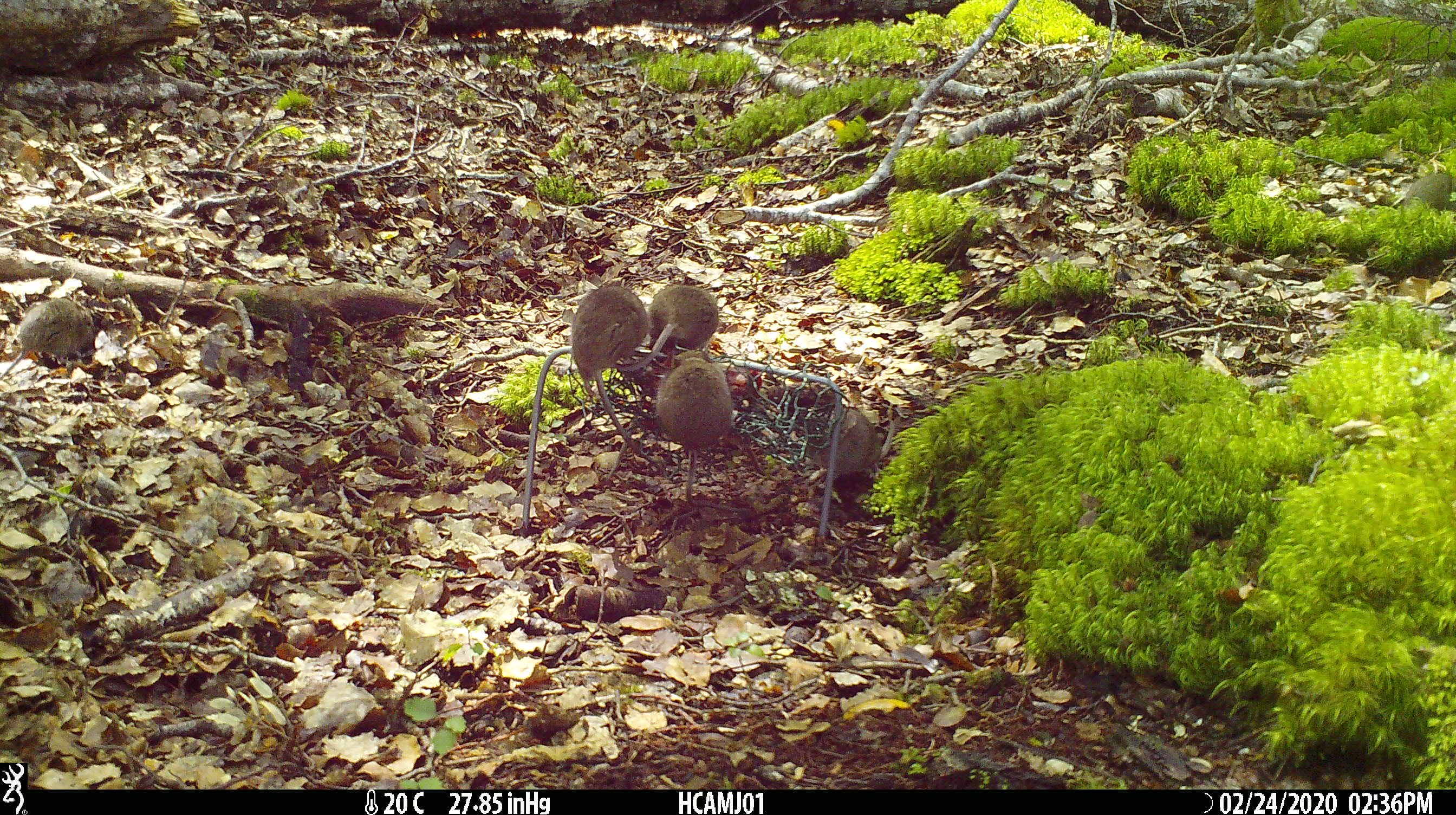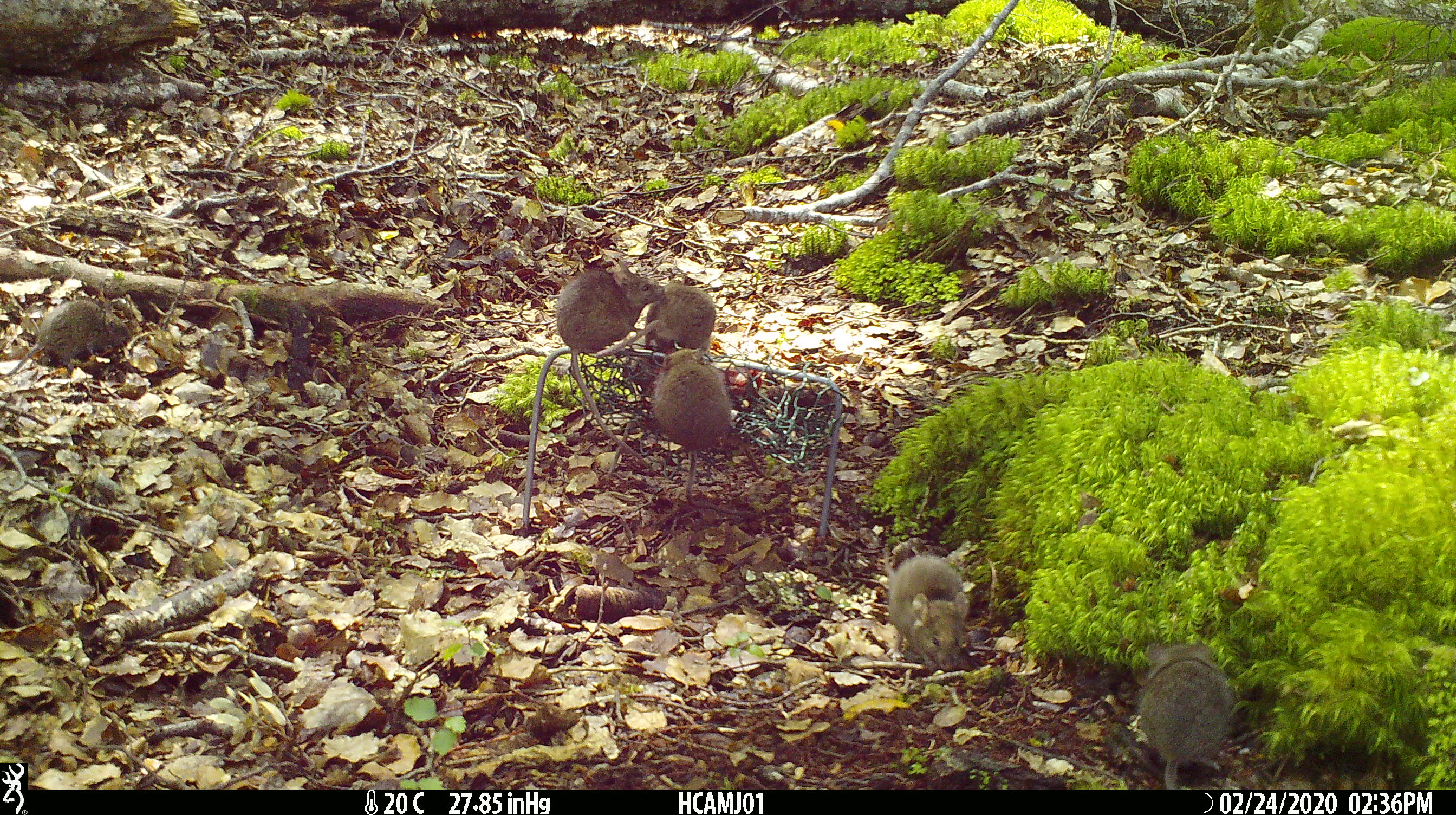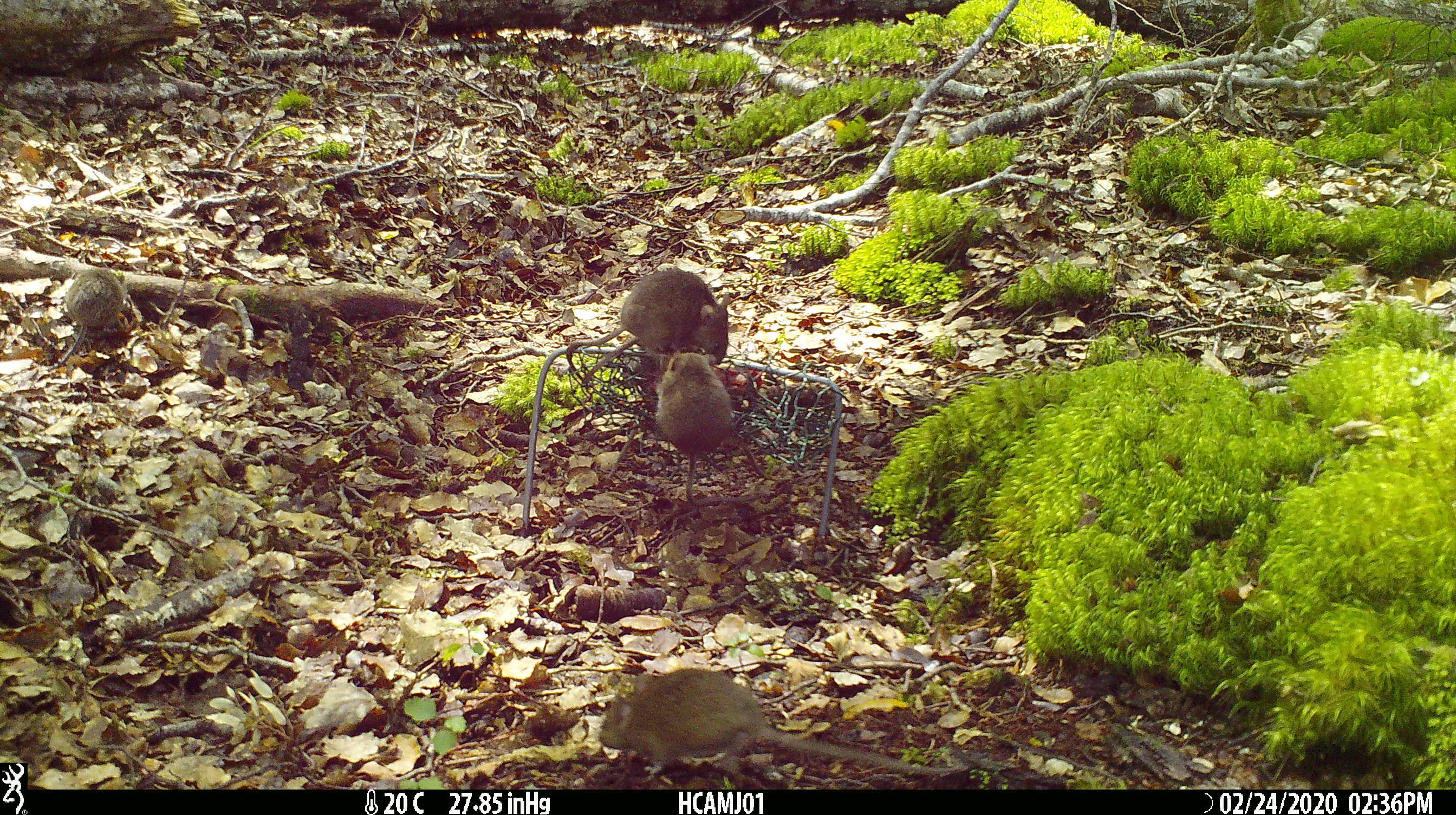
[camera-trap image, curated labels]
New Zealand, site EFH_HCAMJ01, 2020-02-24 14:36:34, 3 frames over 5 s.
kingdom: Animalia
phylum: Chordata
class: Mammalia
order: Rodentia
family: Muridae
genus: Mus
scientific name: Mus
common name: mouse